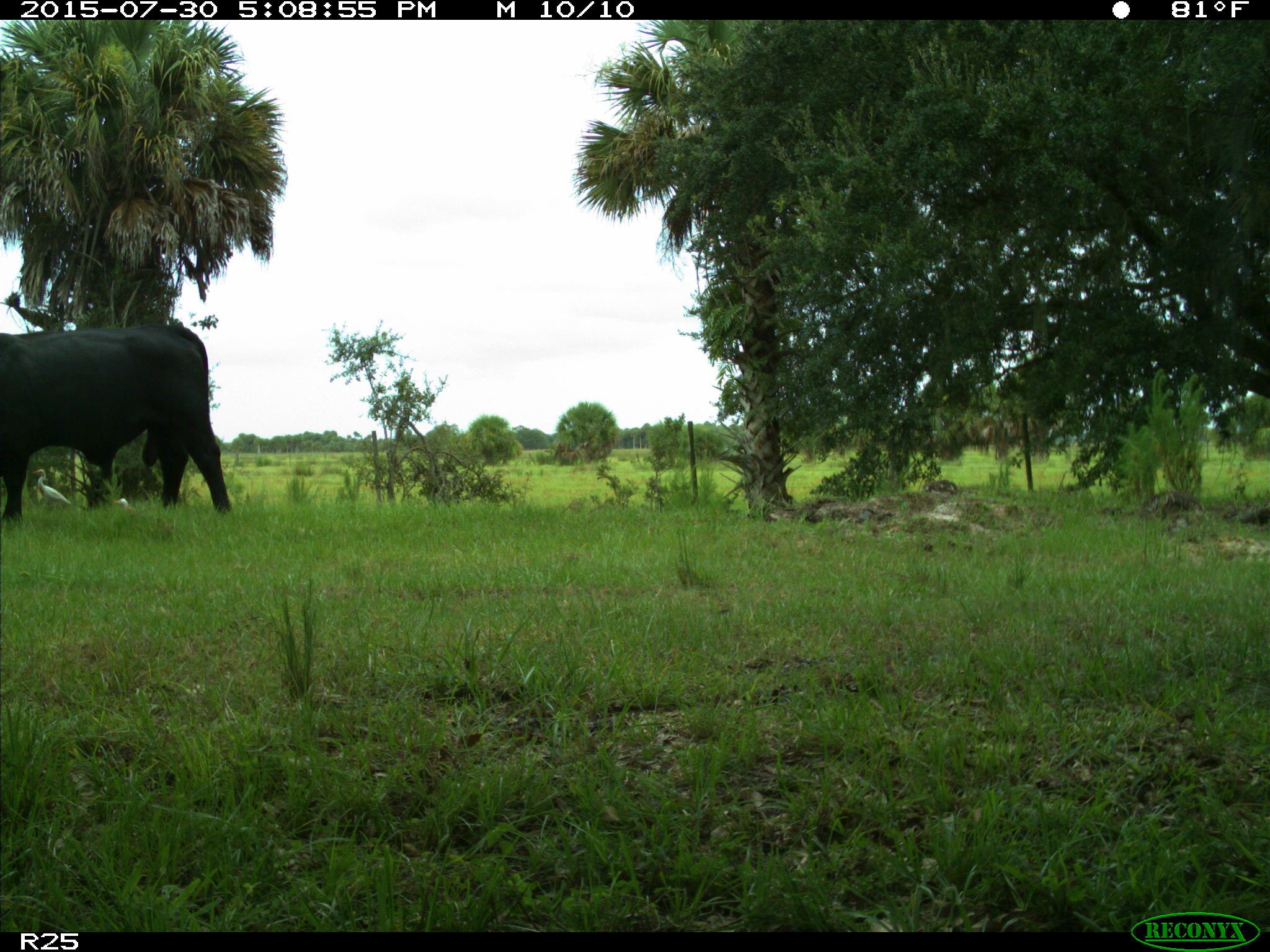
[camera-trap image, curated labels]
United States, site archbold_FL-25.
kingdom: Animalia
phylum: Chordata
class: Mammalia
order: Artiodactyla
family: Bovidae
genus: Bos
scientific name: Bos taurus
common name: domestic cow